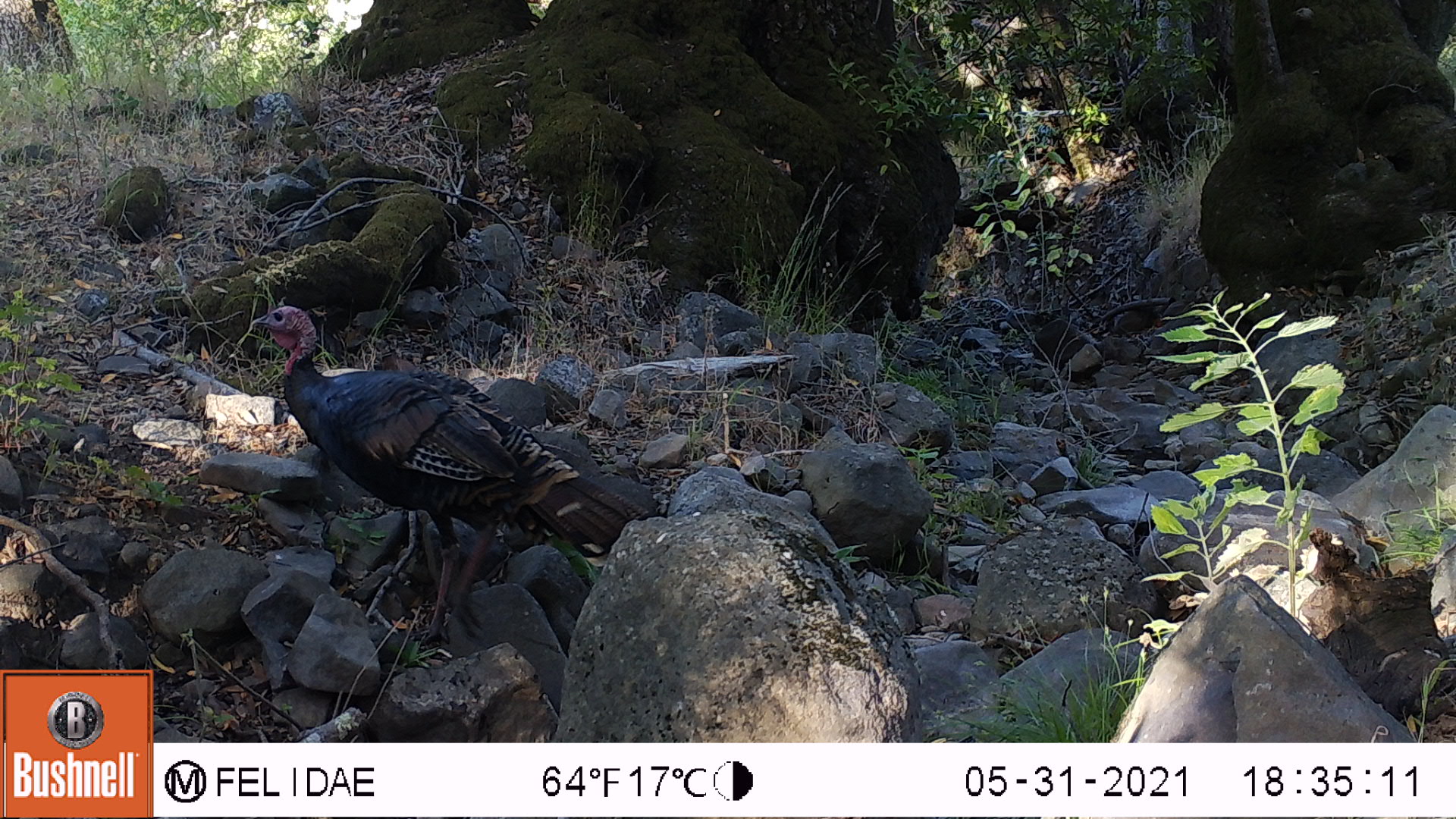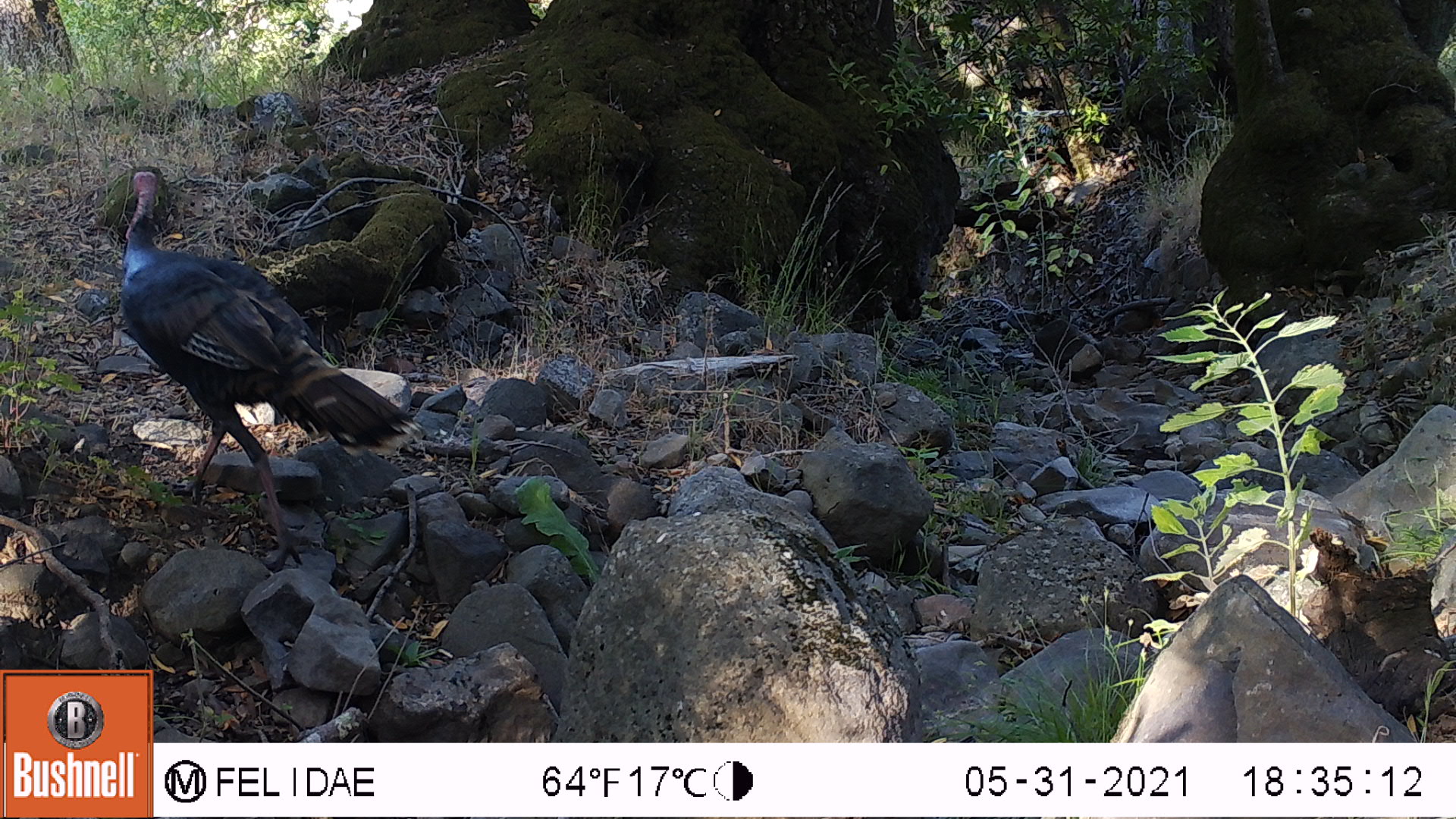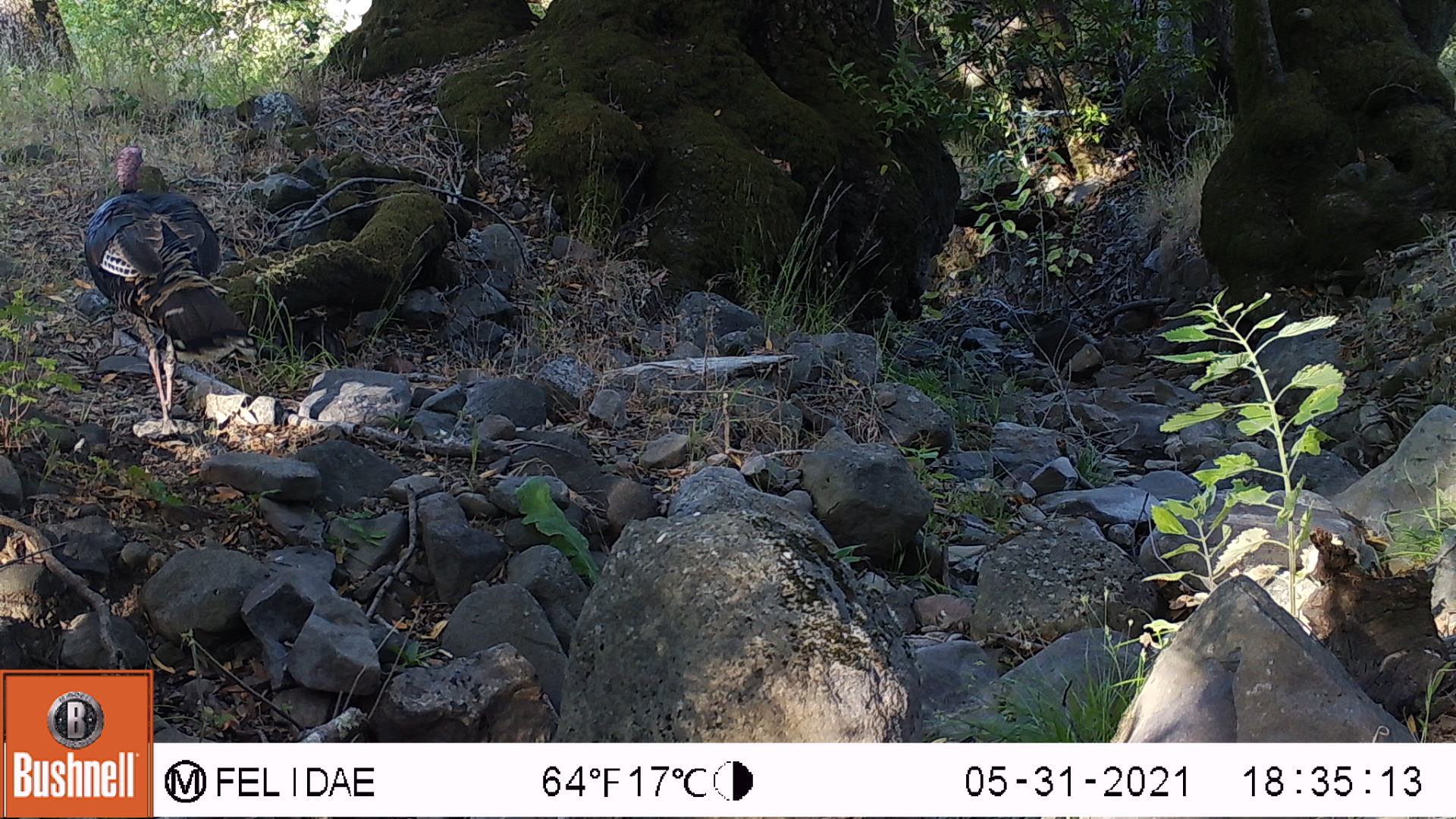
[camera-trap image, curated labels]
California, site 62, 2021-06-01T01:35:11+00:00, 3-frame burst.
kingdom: Animalia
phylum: Chordata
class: Aves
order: Galliformes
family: Phasianidae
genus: Meleagris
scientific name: Meleagris gallopavo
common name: turkey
Turkey (Meleagris gallopavo).